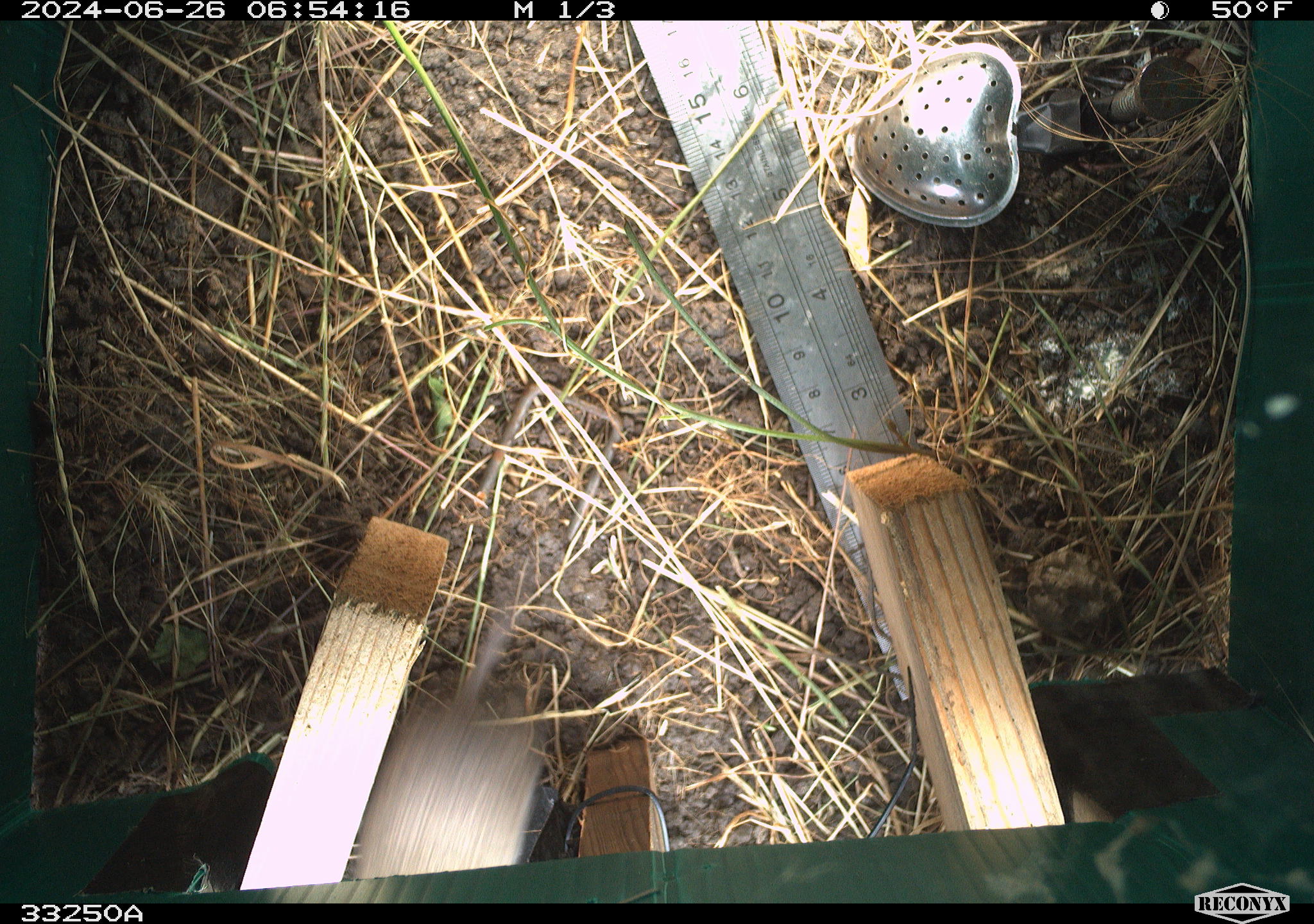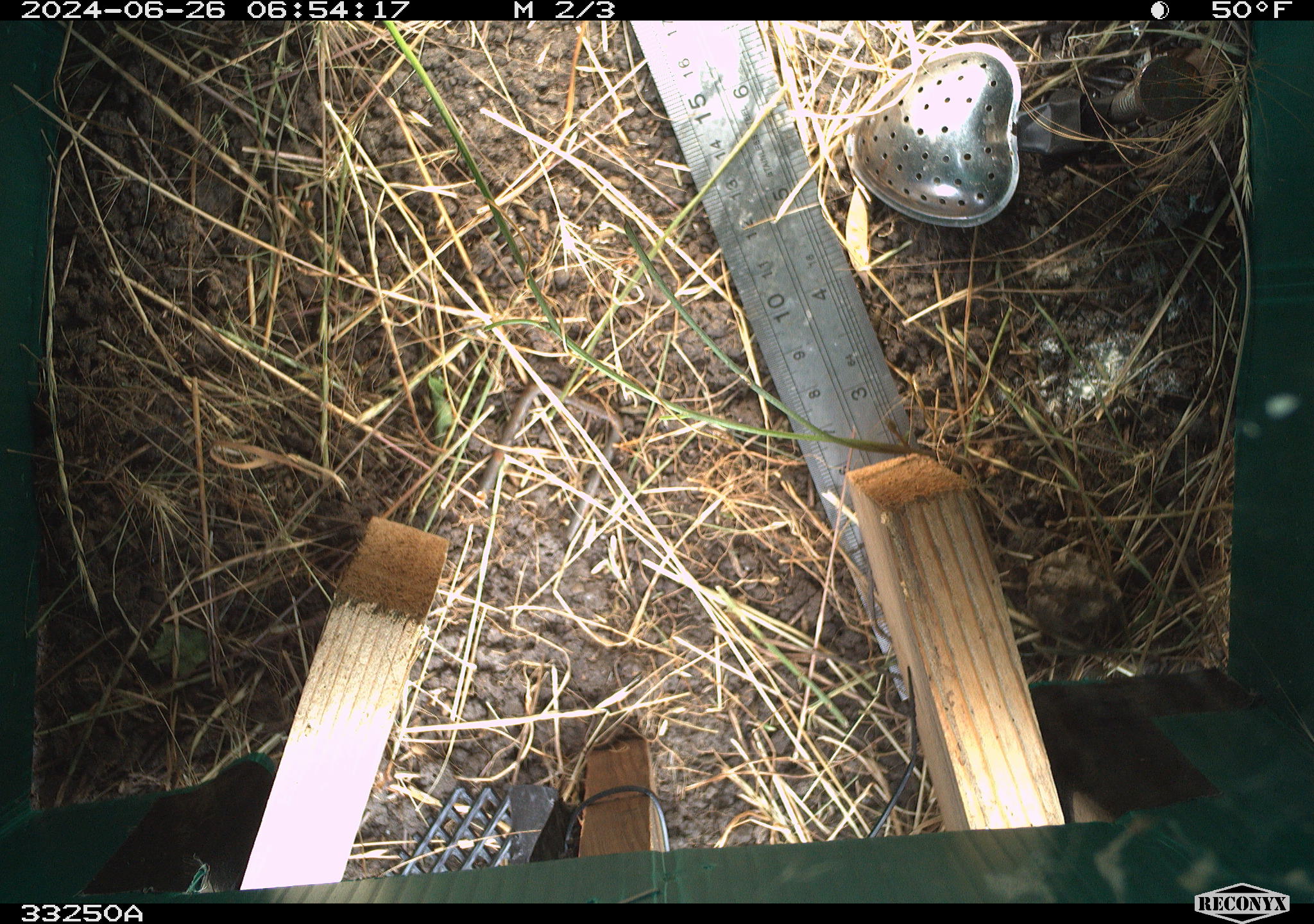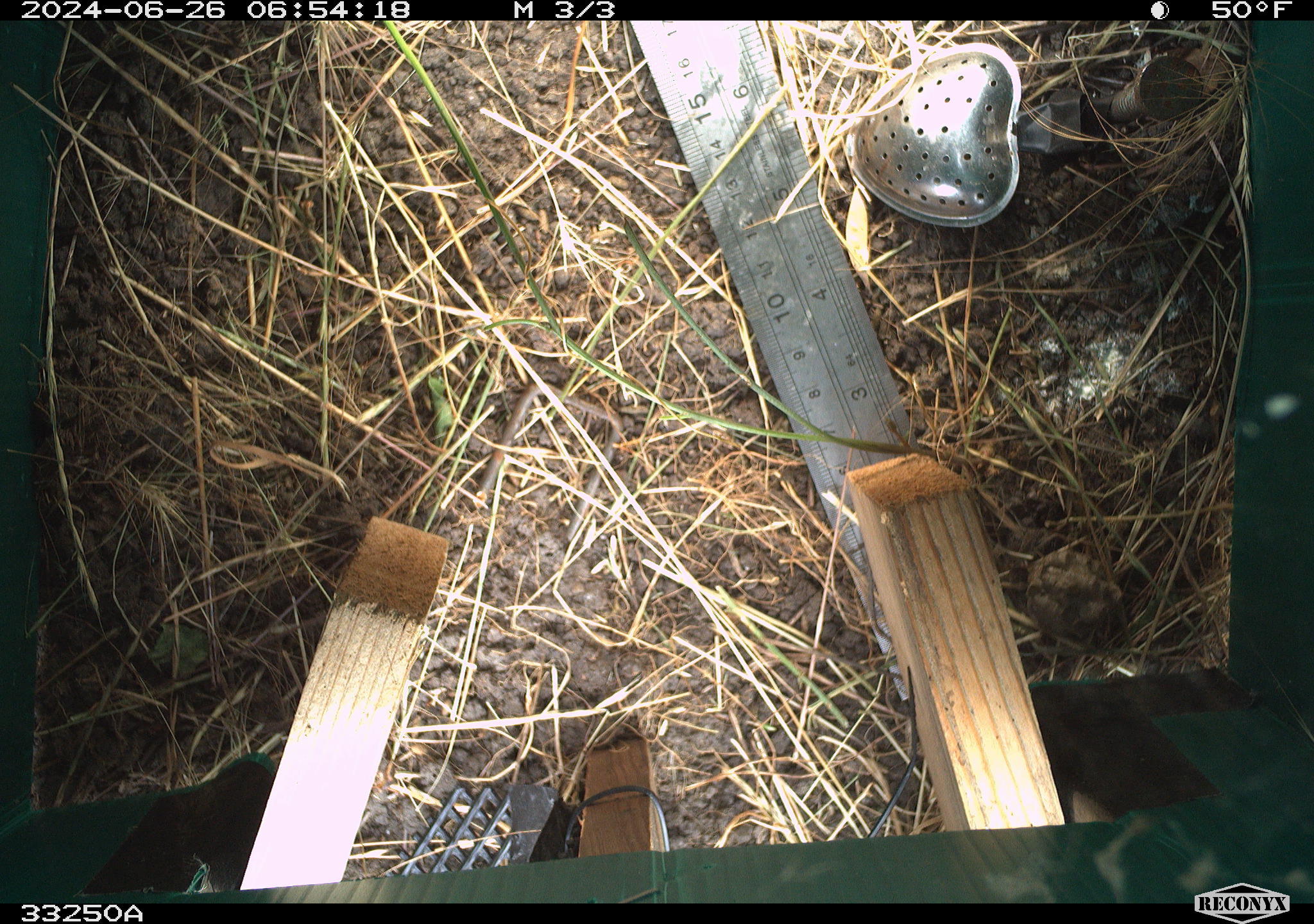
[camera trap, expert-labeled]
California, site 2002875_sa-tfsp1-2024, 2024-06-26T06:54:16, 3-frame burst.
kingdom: Animalia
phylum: Chordata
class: Mammalia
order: Rodentia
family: Cricetidae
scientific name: Arvicolinae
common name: voles, lemmings, and muskrats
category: arvicolinae subfamily